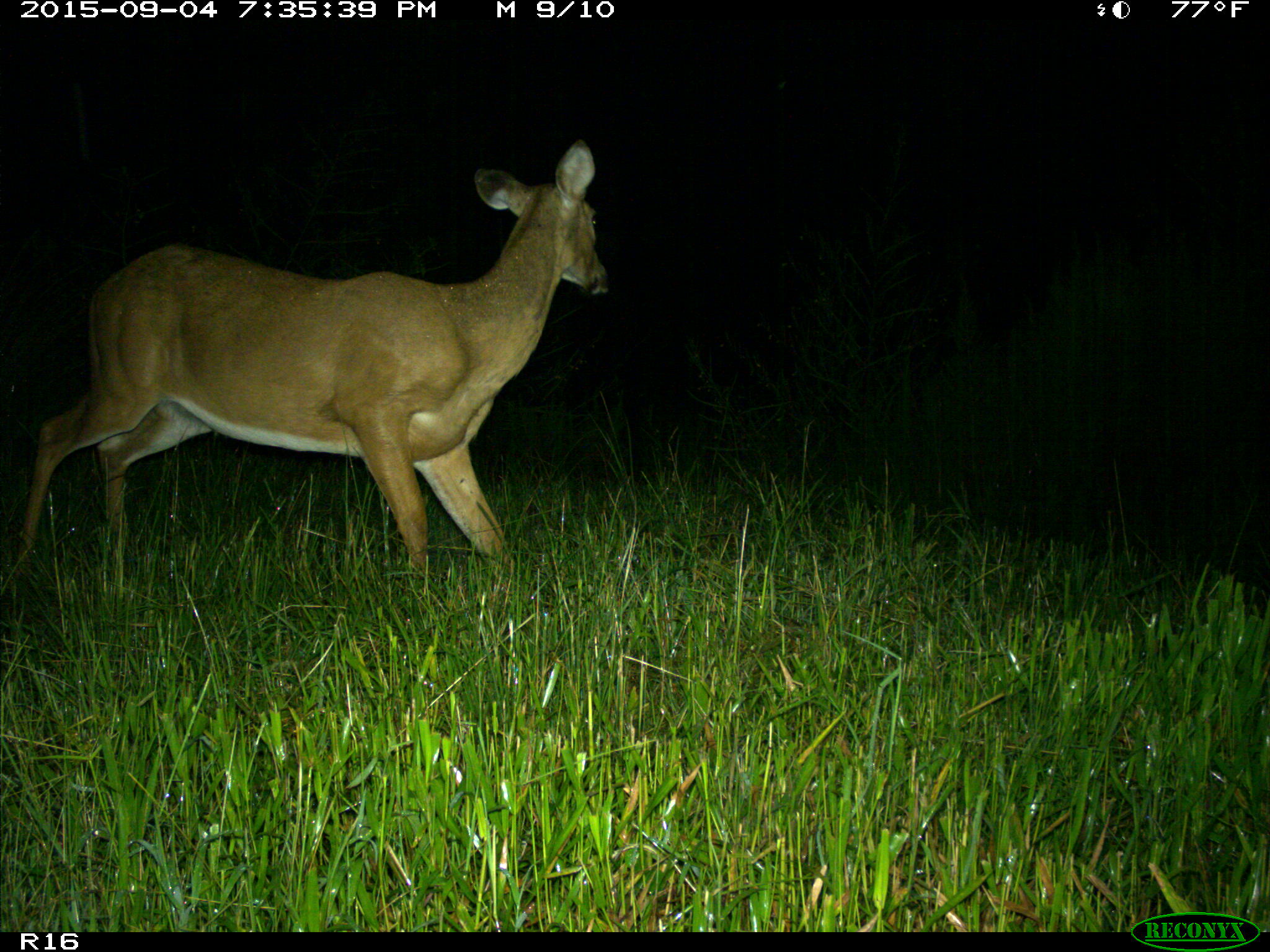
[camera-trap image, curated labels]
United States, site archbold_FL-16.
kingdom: Animalia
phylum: Chordata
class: Mammalia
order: Artiodactyla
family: Cervidae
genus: Odocoileus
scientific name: Odocoileus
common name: deer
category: unidentified deer